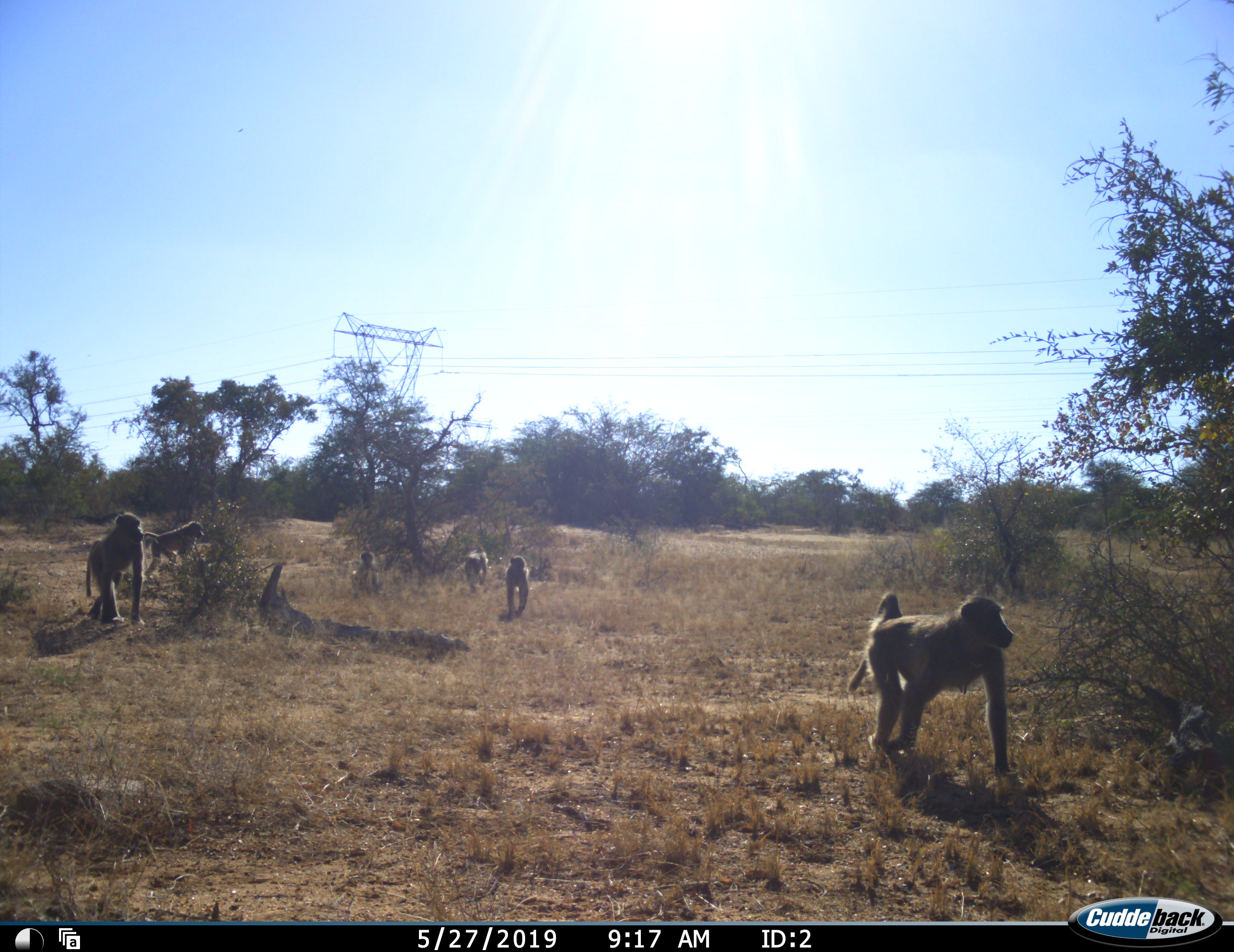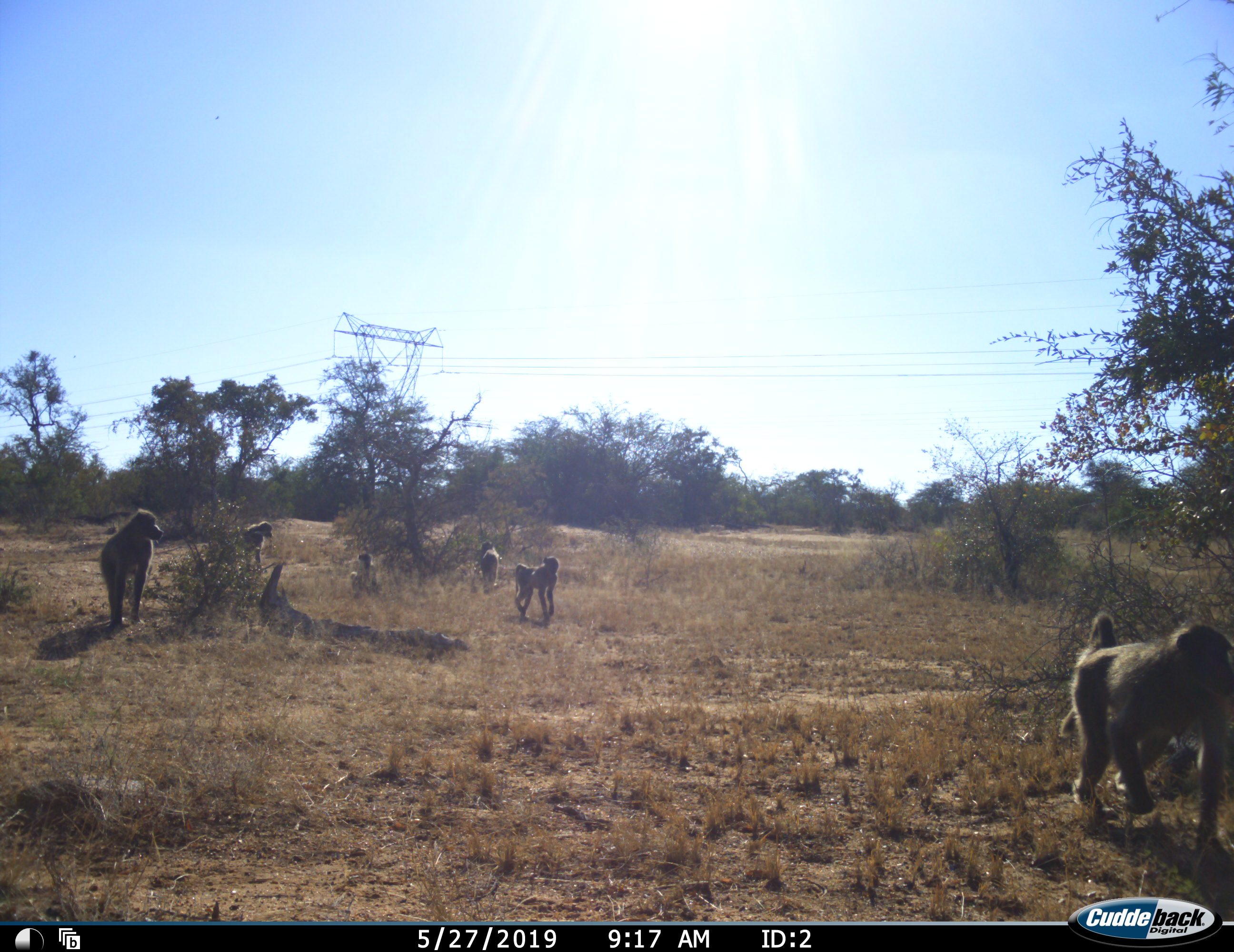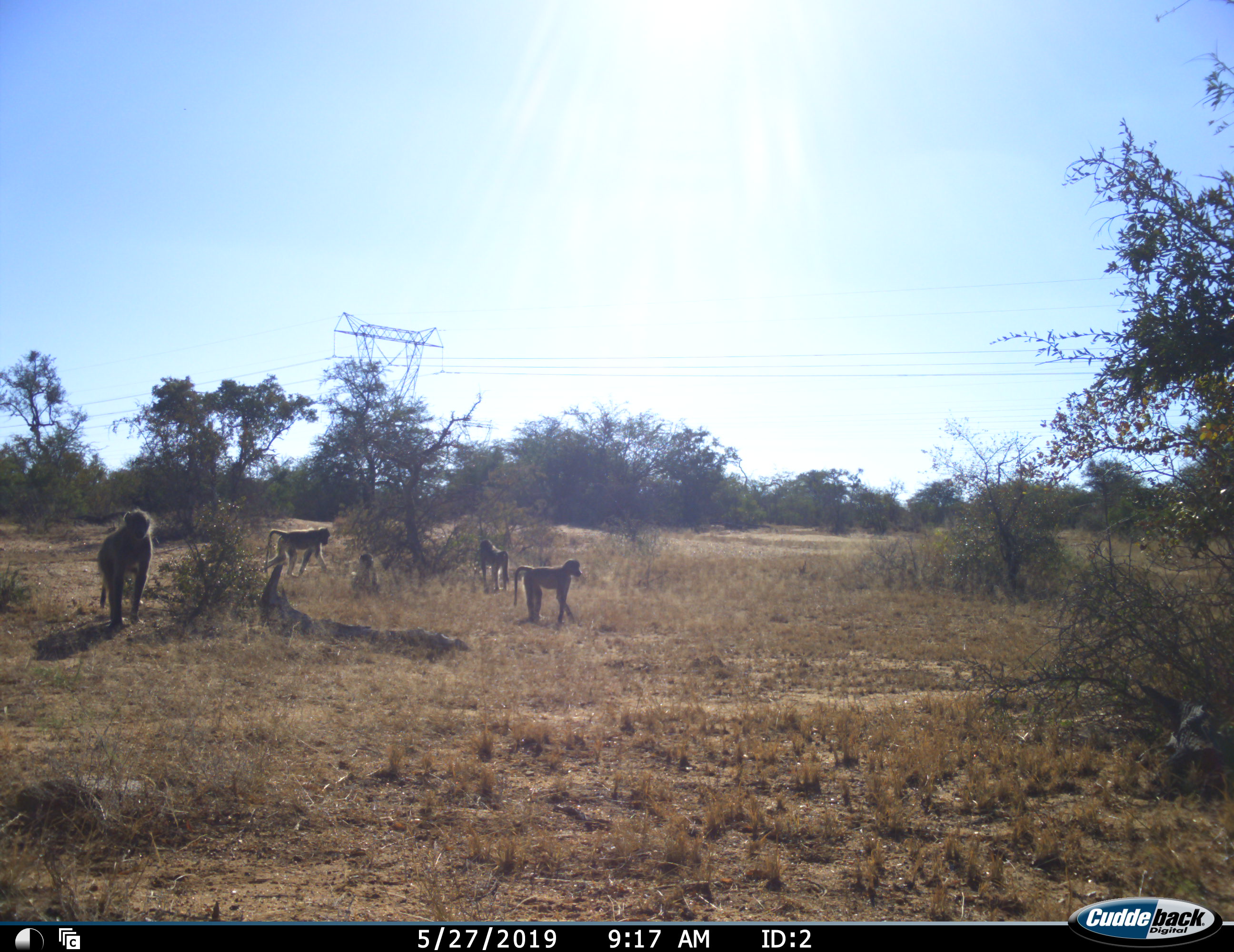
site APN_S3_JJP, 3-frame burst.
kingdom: Animalia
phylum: Chordata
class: Mammalia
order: Primates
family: Cercopithecidae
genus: Papio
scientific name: Papio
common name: baboon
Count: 6.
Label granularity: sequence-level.